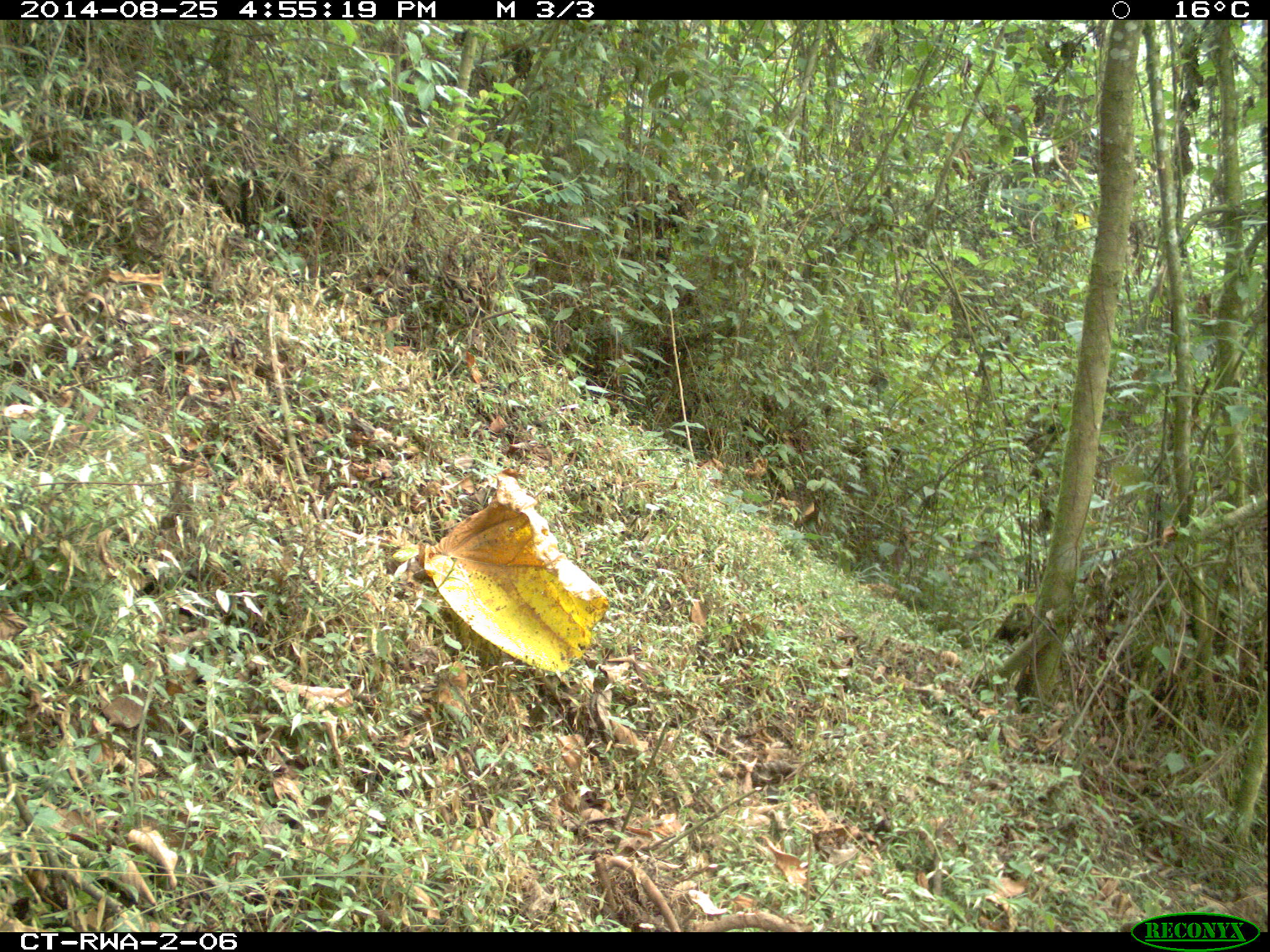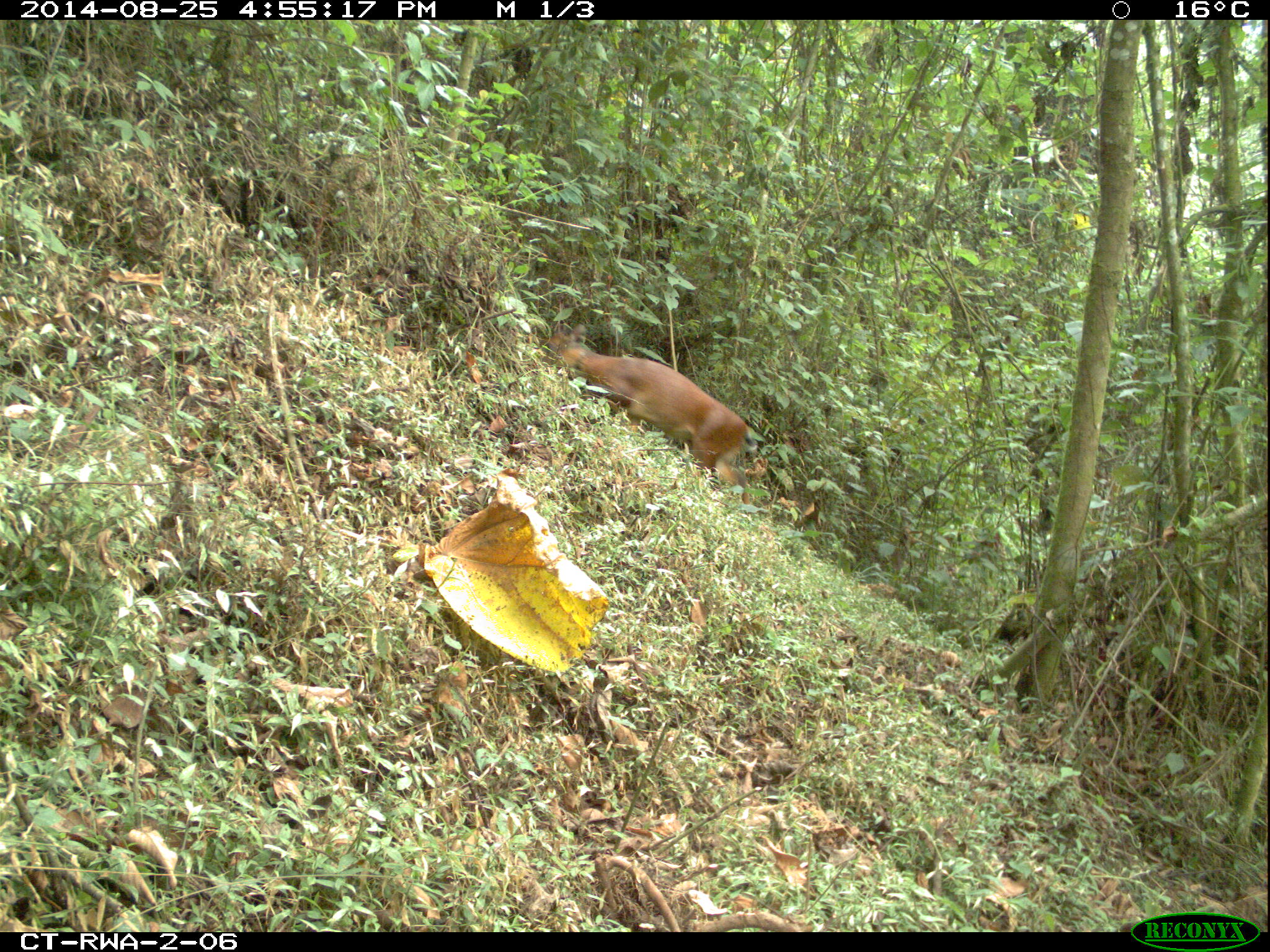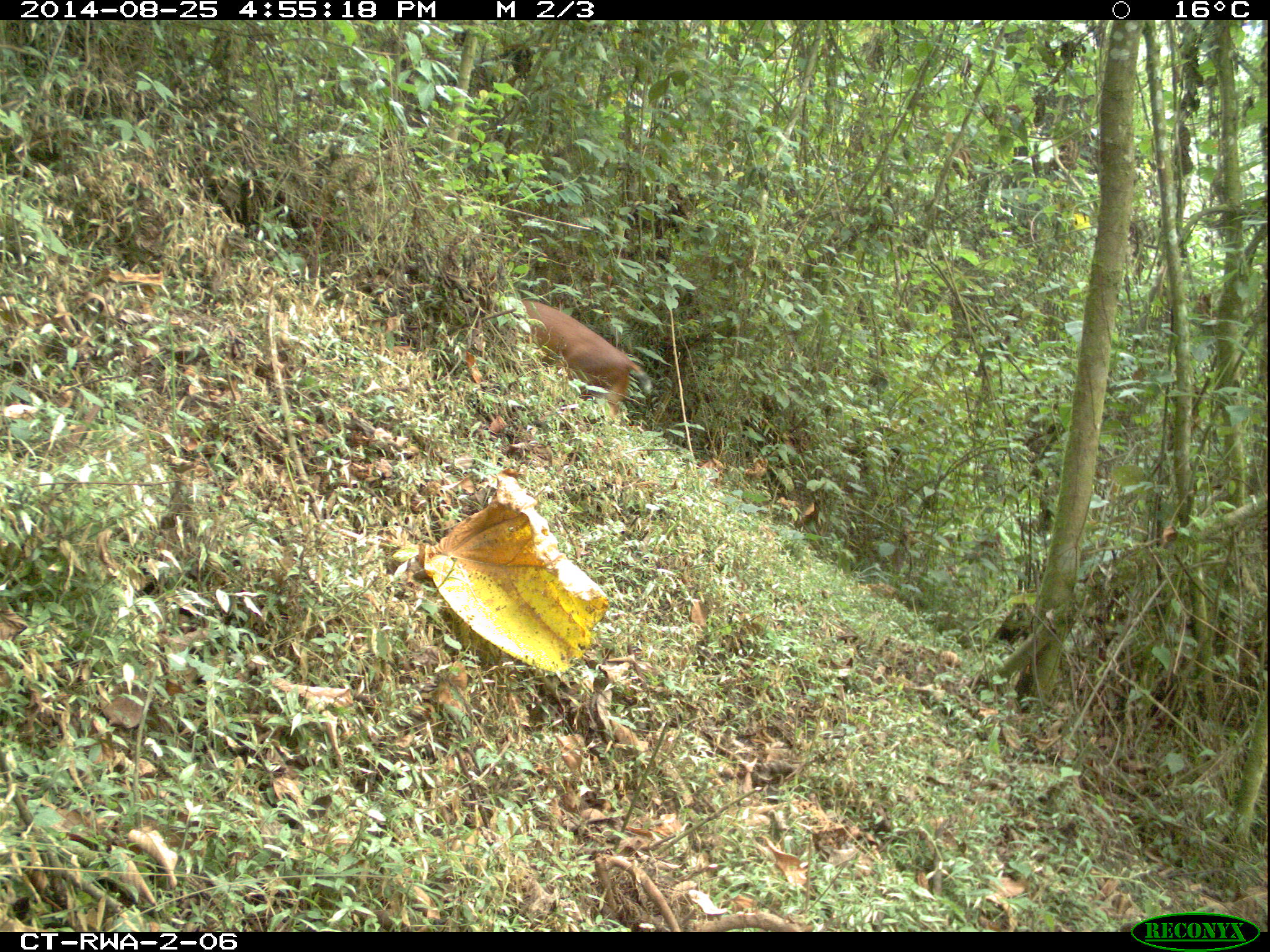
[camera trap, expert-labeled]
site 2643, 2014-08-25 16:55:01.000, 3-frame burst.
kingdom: Animalia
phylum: Chordata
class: Mammalia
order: Artiodactyla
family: Bovidae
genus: Cephalophus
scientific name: Cephalophus nigrifrons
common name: black-fronted duiker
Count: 1.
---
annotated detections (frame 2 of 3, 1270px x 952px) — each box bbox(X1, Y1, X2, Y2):
cephalophus nigrifrons: bbox(556, 326, 751, 509)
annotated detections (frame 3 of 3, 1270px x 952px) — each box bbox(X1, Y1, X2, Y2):
cephalophus nigrifrons: bbox(519, 297, 645, 418)